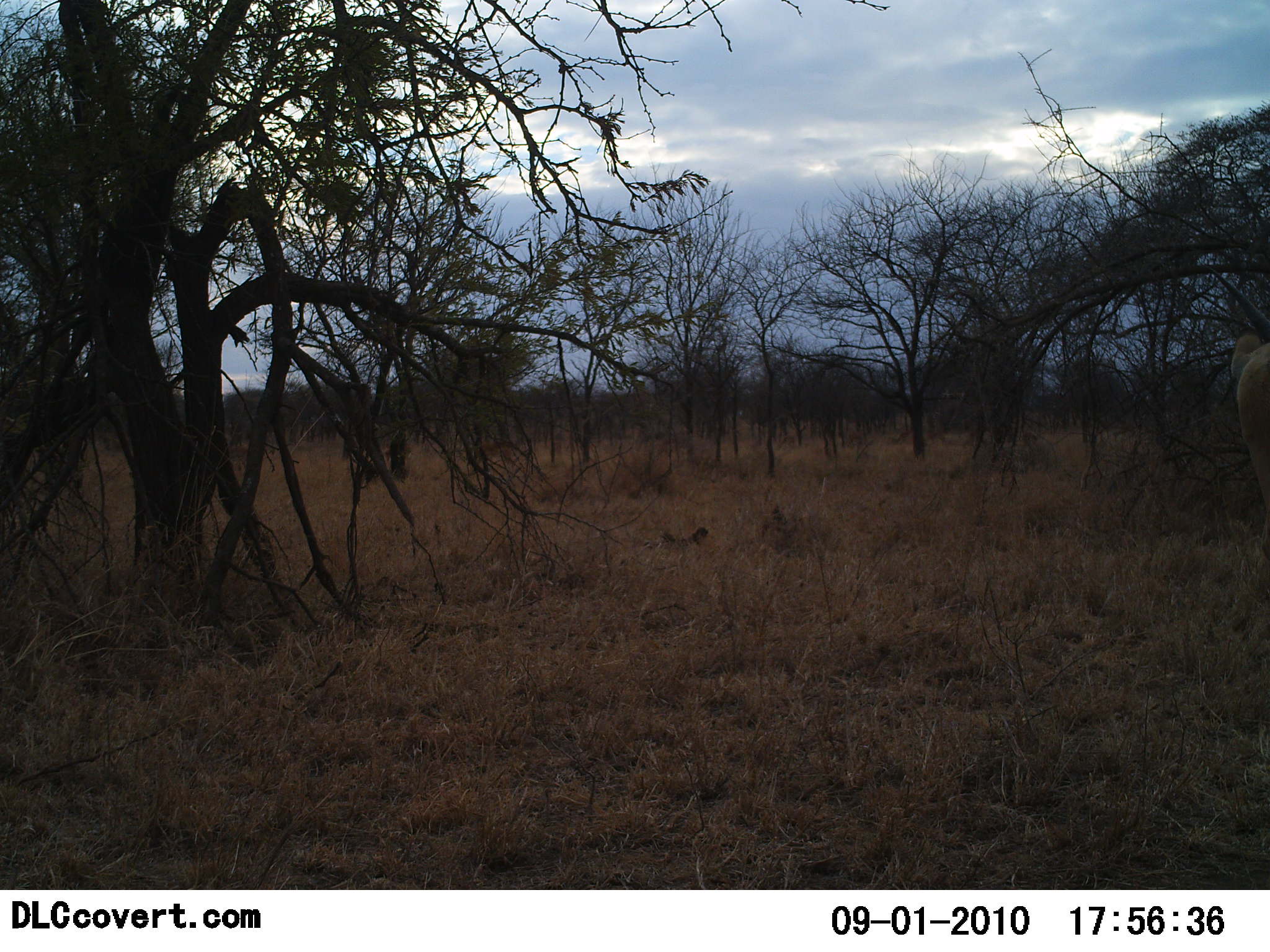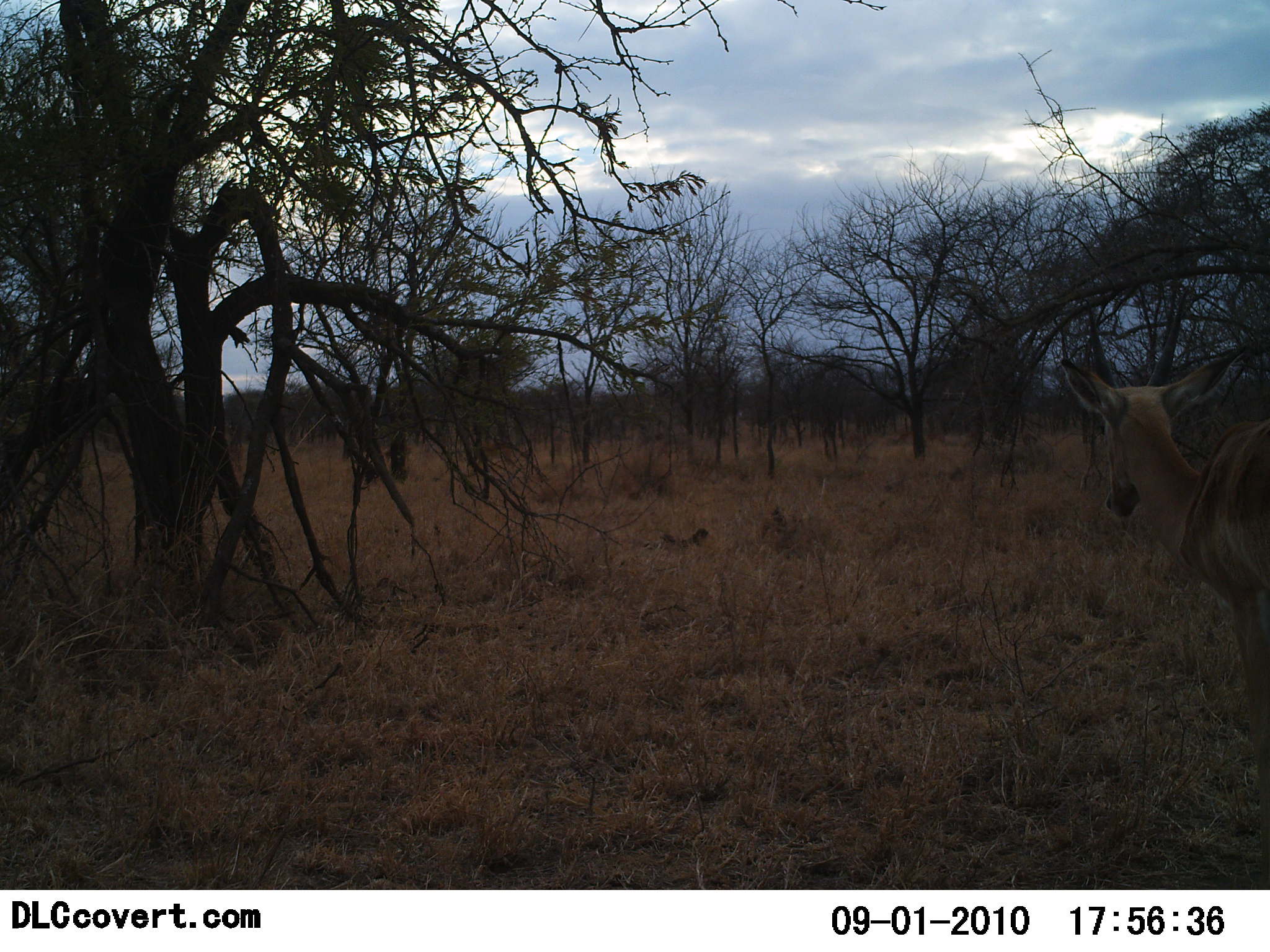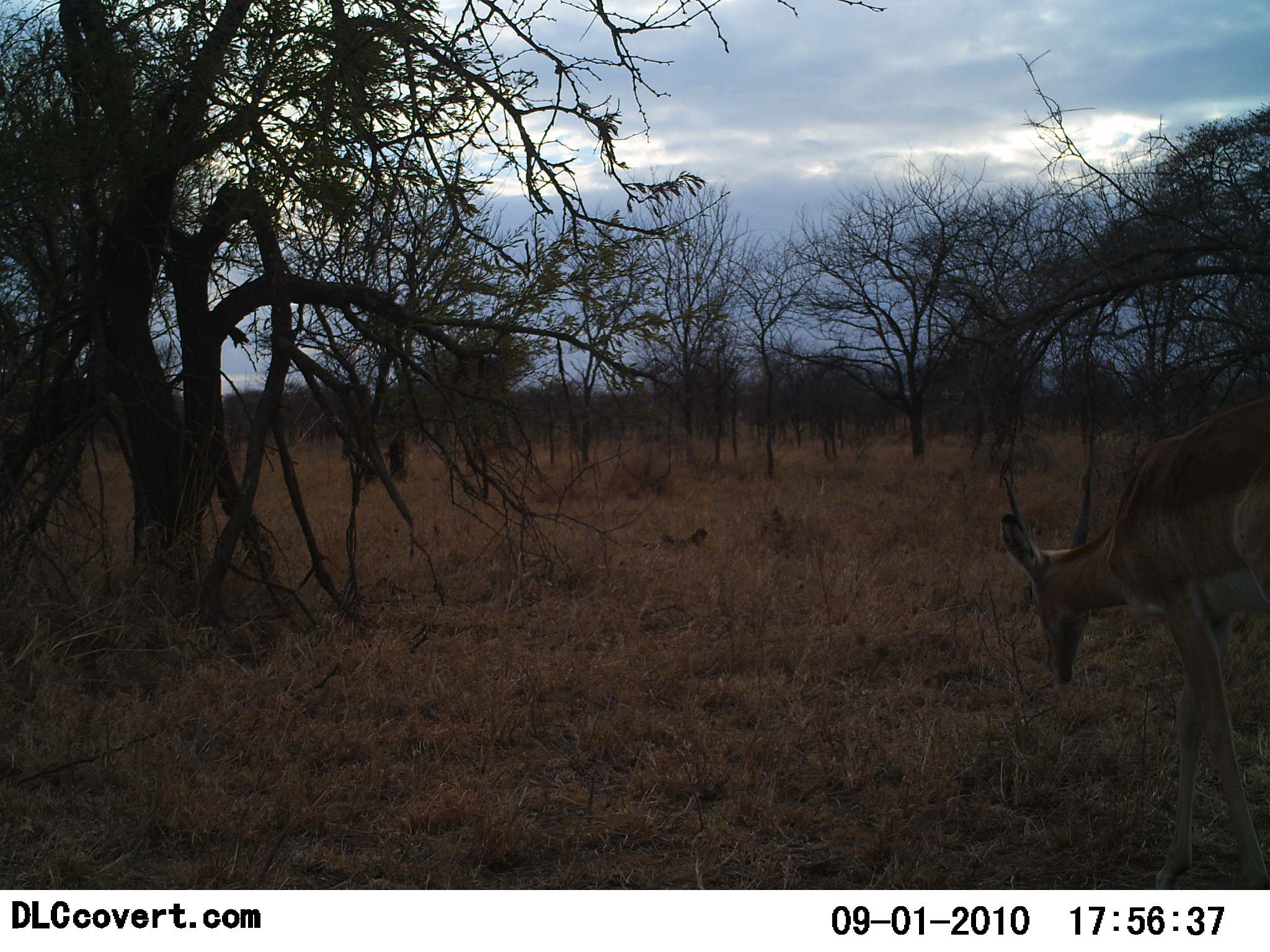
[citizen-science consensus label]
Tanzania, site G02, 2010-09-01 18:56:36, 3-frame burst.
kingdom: Animalia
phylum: Chordata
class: Mammalia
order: Artiodactyla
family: Bovidae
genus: Nanger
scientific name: Nanger granti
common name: grant's gazelle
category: gazellegrants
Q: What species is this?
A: Gazellegrants (grant's gazelle) (Nanger granti).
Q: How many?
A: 1.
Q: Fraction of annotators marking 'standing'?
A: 24%.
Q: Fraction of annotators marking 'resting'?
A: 0%.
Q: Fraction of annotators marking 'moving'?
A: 65%.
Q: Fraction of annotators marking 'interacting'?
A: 0%.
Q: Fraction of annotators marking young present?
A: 0%.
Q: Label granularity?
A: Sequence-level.